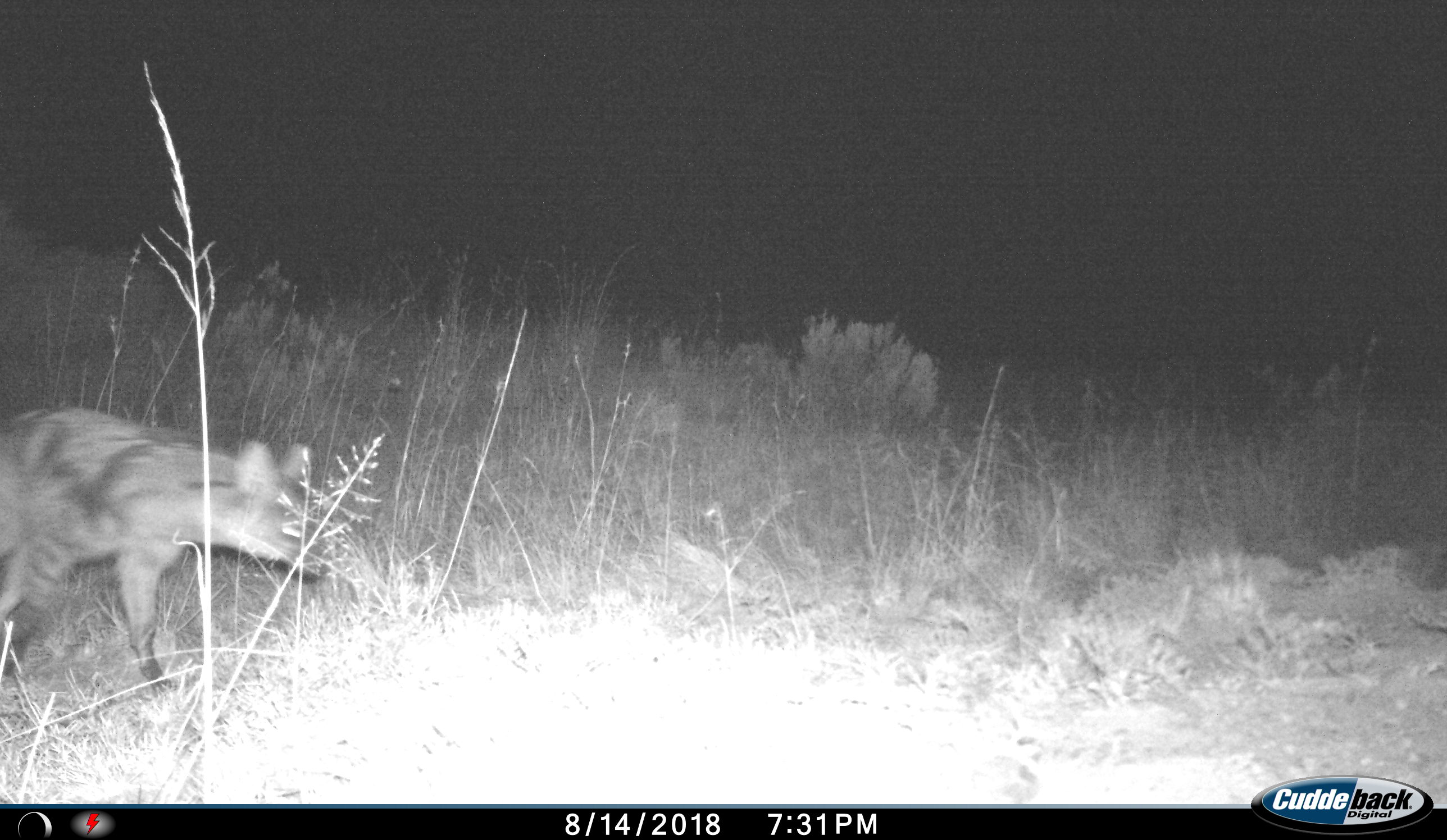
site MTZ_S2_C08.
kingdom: Animalia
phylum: Chordata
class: Mammalia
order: Carnivora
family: Hyaenidae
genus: Proteles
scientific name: Proteles cristatus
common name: aardwolf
Aardwolf (Proteles cristatus), count 1. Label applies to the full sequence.